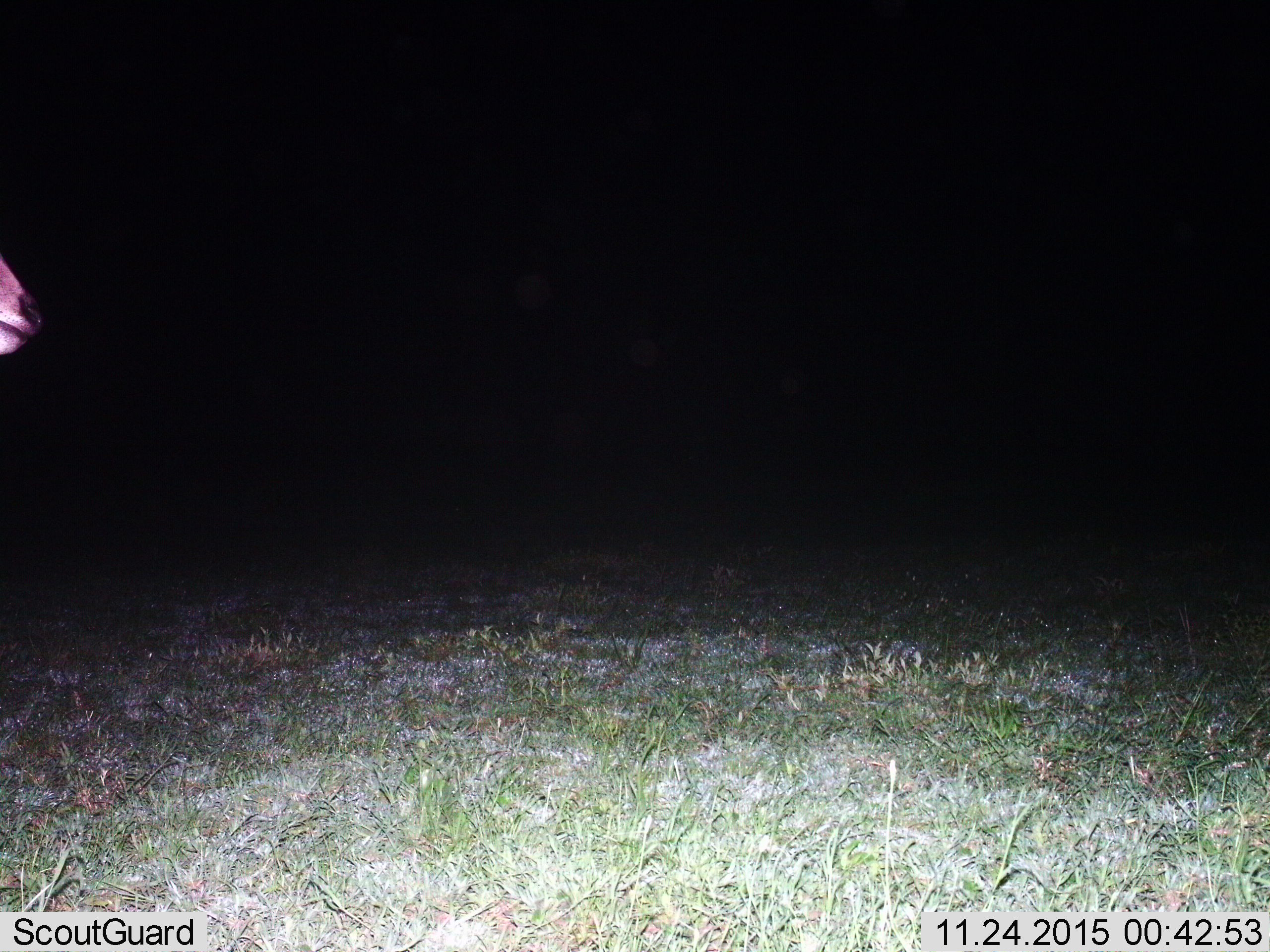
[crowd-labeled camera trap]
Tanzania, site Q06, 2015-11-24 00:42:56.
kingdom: Animalia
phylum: Chordata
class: Mammalia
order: Artiodactyla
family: Bovidae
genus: Eudorcas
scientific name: Eudorcas thomsonii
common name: thomson's gazelle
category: gazellethomsons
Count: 1.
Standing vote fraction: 100%.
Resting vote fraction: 0%.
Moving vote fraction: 0%.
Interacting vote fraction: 0%.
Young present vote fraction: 0%.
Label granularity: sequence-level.